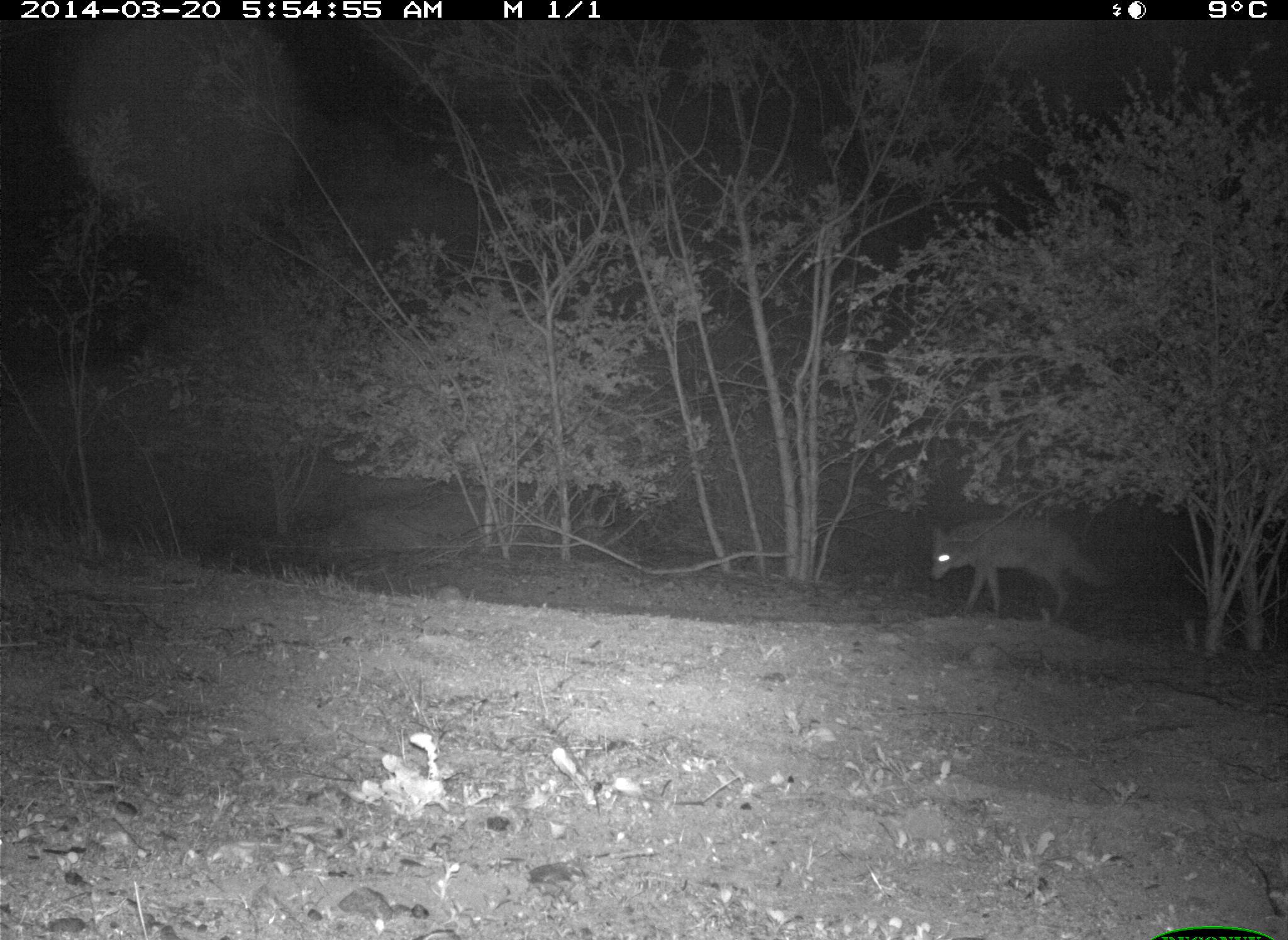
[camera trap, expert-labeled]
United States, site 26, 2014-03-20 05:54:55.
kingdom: Animalia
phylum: Chordata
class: Mammalia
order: Carnivora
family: Canidae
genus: Canis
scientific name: Canis latrans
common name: coyote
Coyote (Canis latrans).